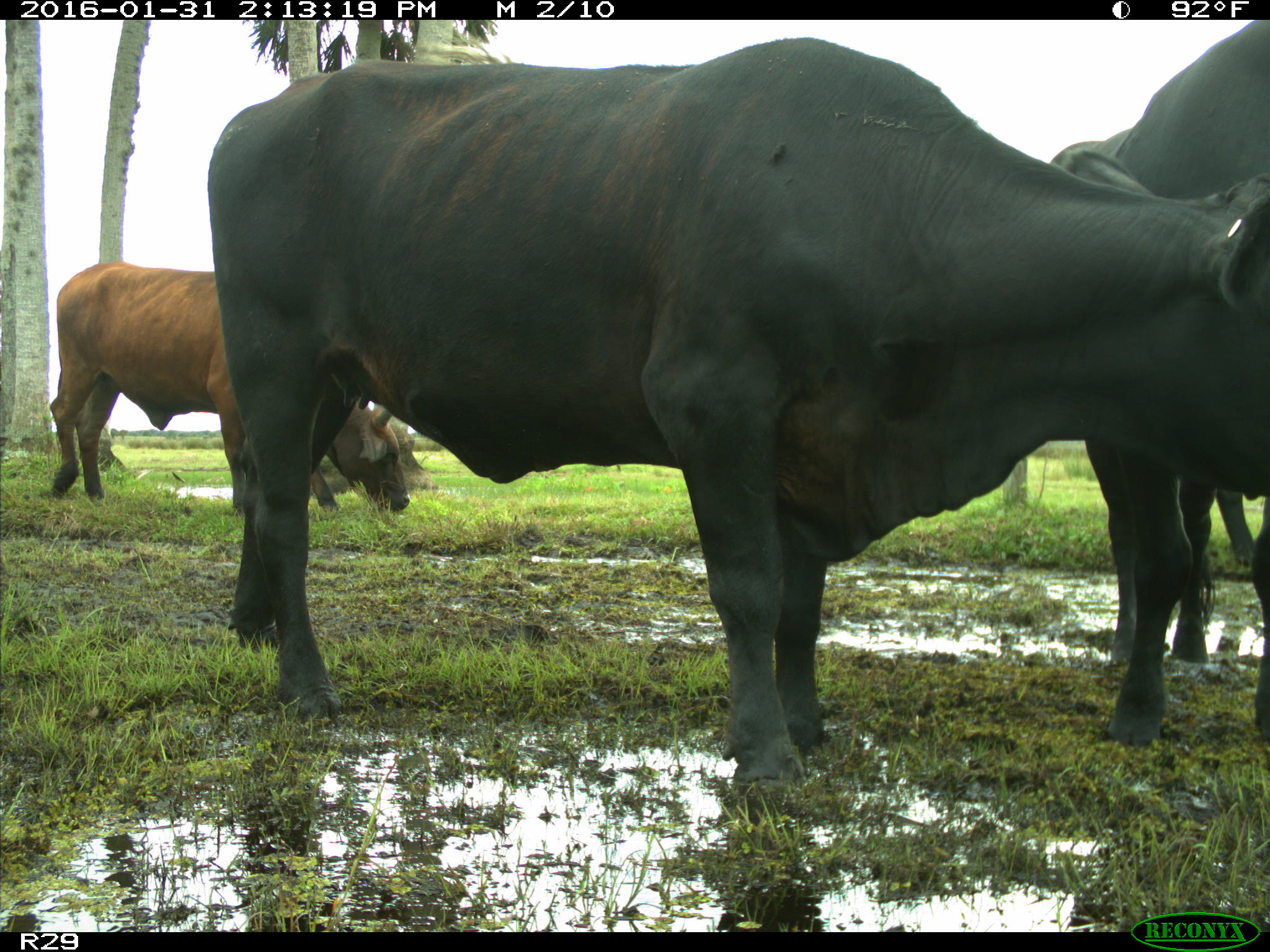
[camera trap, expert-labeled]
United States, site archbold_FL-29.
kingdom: Animalia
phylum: Chordata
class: Mammalia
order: Artiodactyla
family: Bovidae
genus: Bos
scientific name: Bos taurus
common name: domestic cow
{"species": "Bos taurus (domestic cow)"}